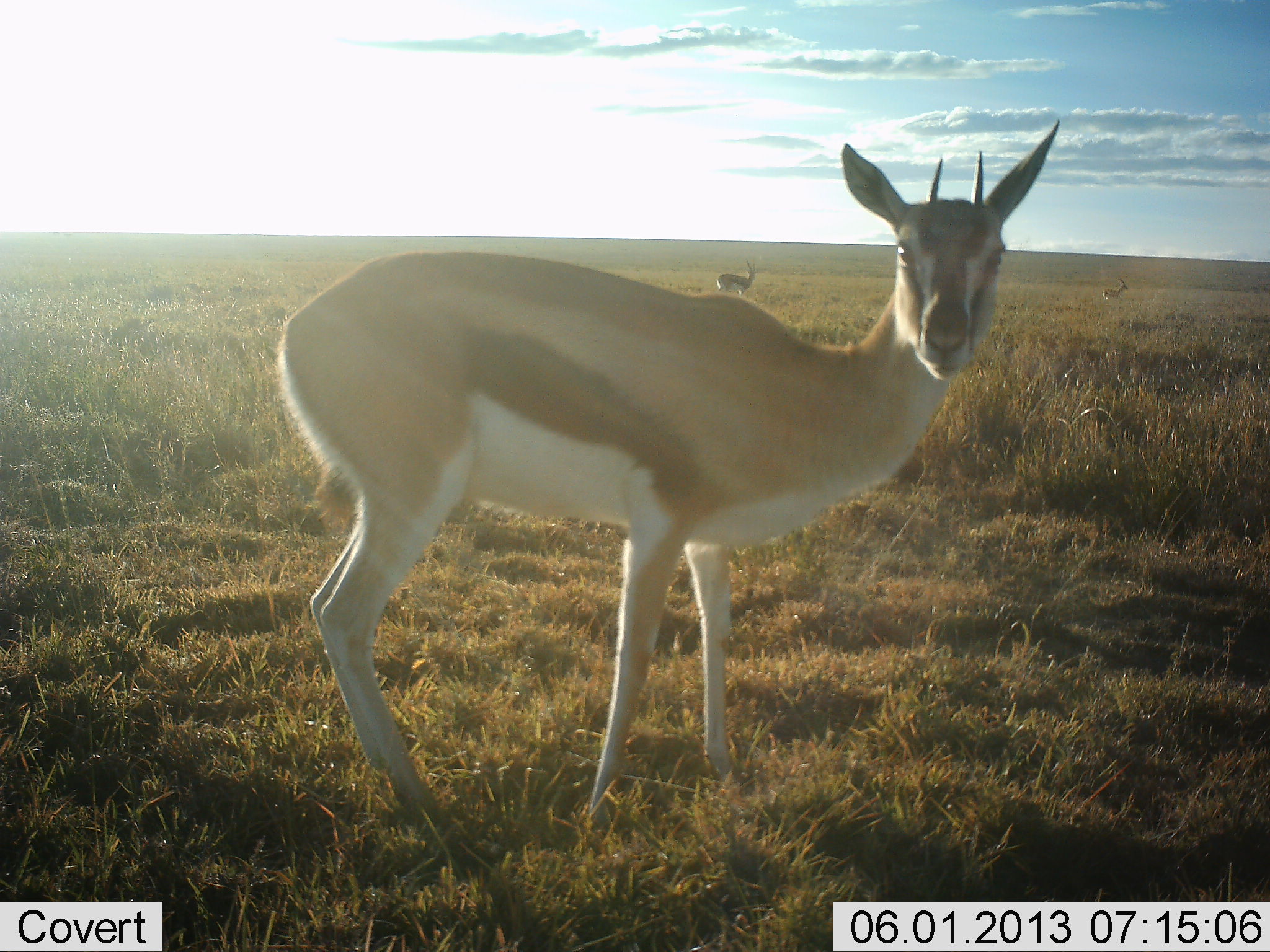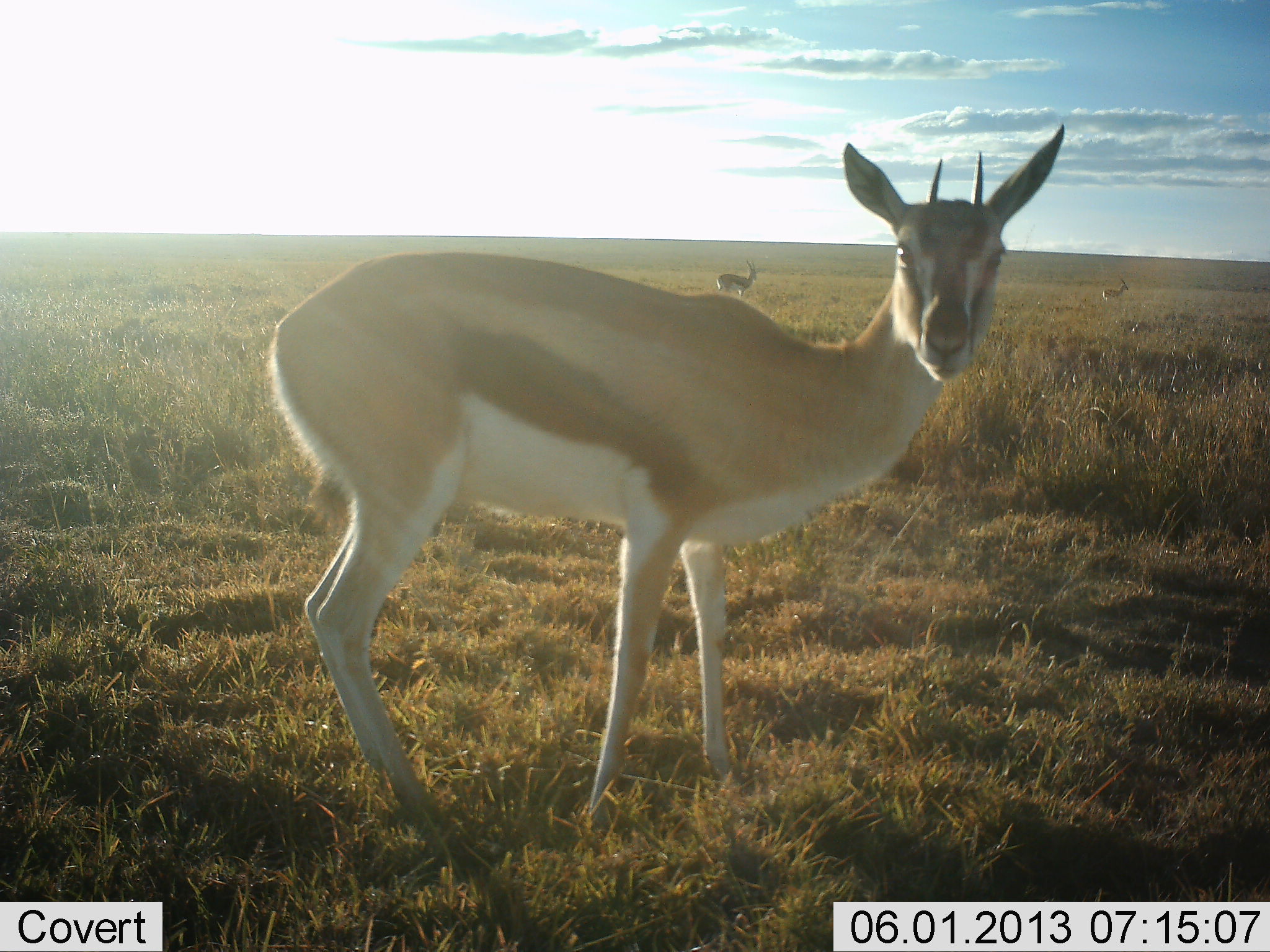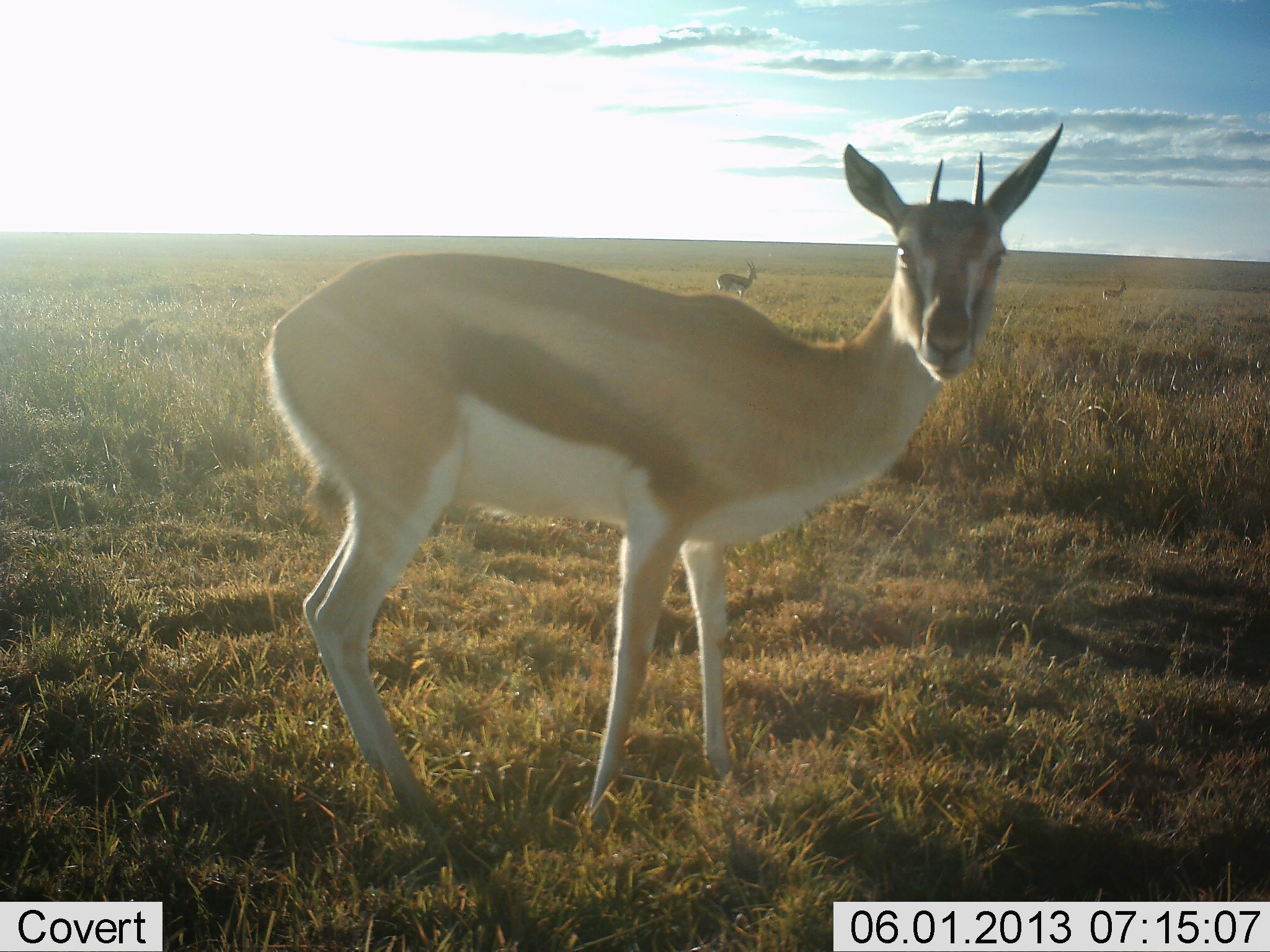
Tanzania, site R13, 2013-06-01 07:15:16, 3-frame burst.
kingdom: Animalia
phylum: Chordata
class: Mammalia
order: Artiodactyla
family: Bovidae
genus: Nanger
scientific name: Nanger granti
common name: grant's gazelle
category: gazellegrants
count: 3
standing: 100%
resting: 0%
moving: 10%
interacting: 0%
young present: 0%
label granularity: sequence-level